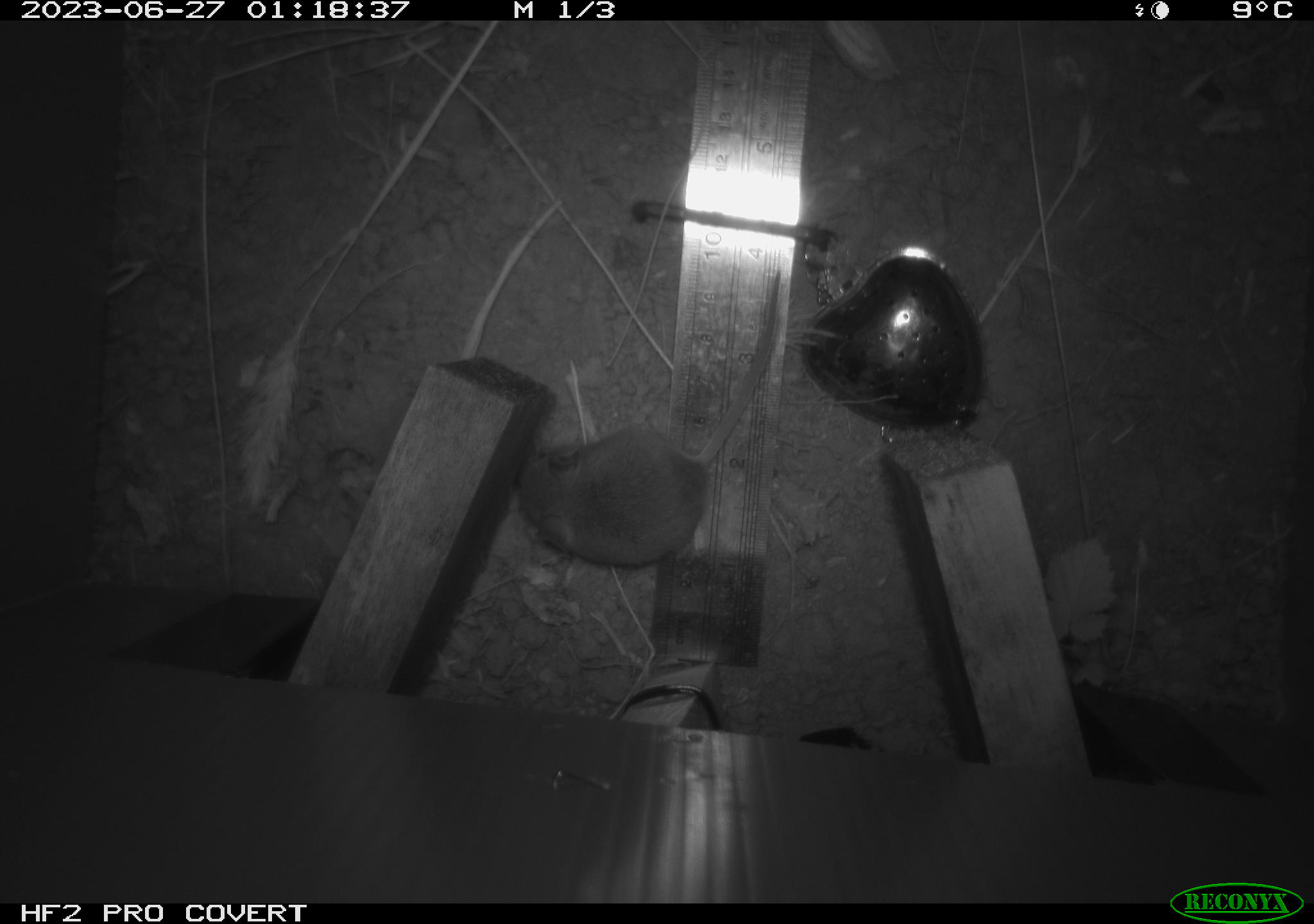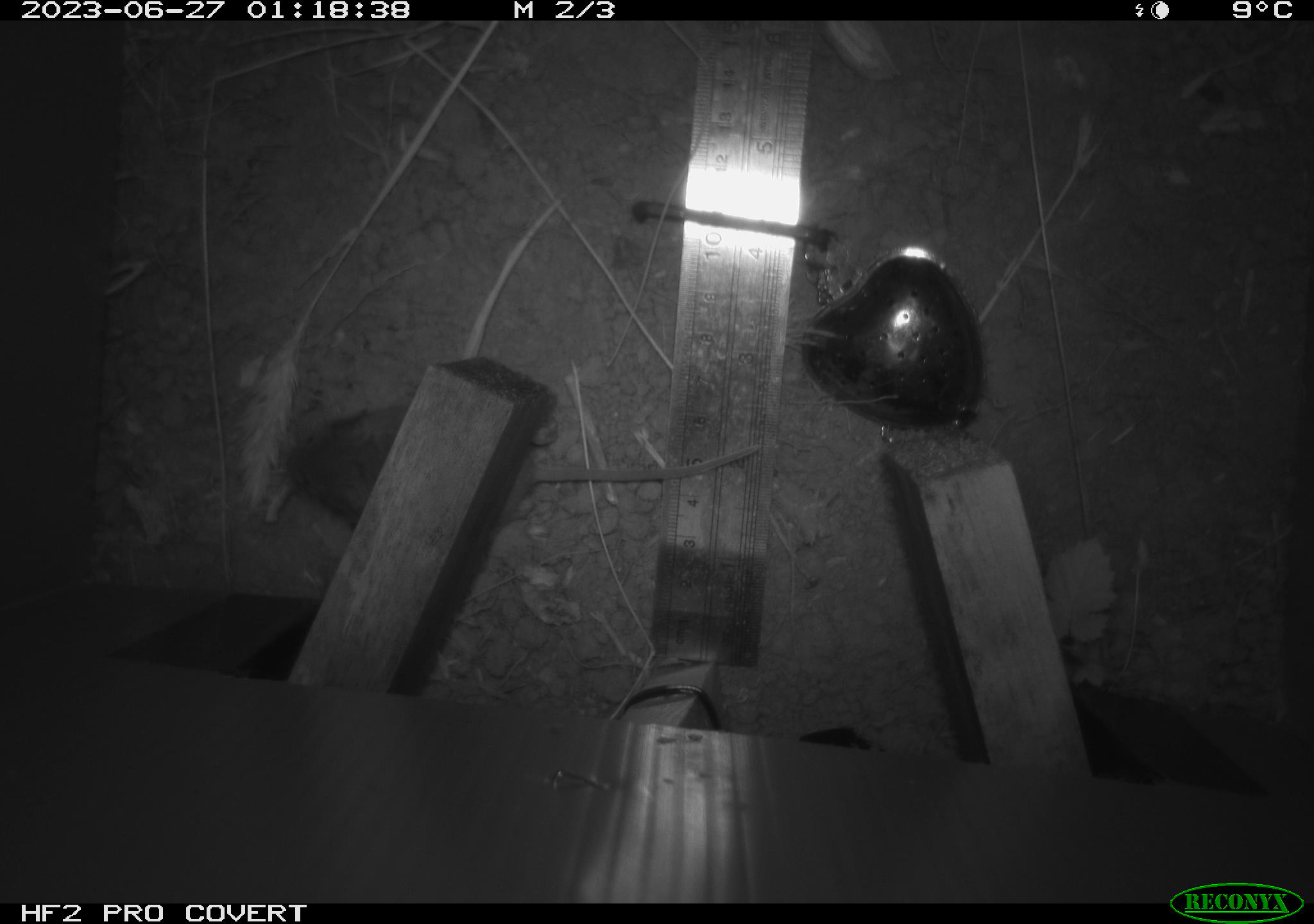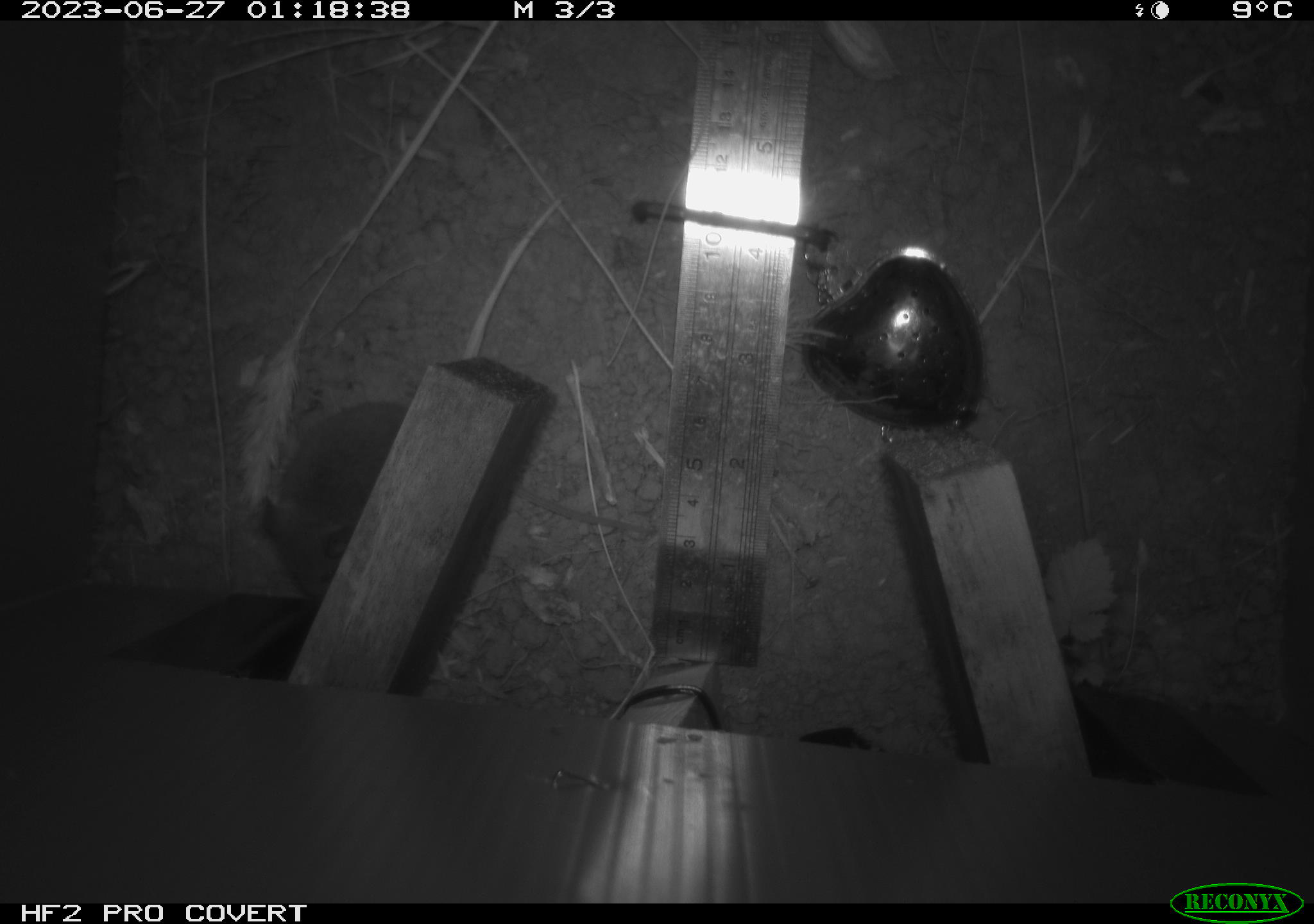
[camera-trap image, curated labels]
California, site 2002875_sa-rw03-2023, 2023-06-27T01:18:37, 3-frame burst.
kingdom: Animalia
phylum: Chordata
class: Mammalia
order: Rodentia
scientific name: Rodentia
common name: mouse species